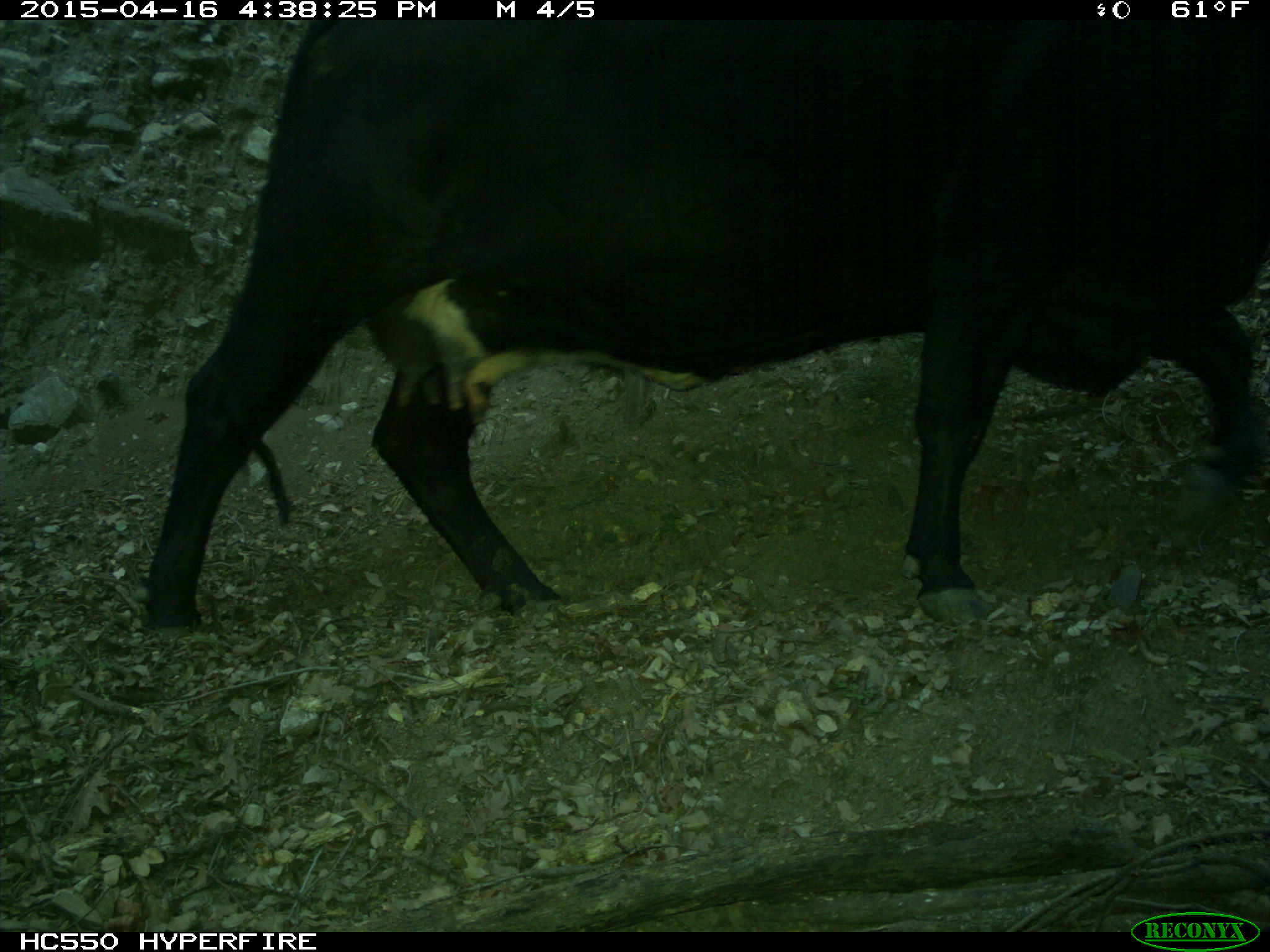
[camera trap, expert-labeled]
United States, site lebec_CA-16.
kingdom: Animalia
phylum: Chordata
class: Mammalia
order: Artiodactyla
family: Bovidae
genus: Bos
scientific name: Bos taurus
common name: domestic cow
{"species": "Bos taurus (domestic cow)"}